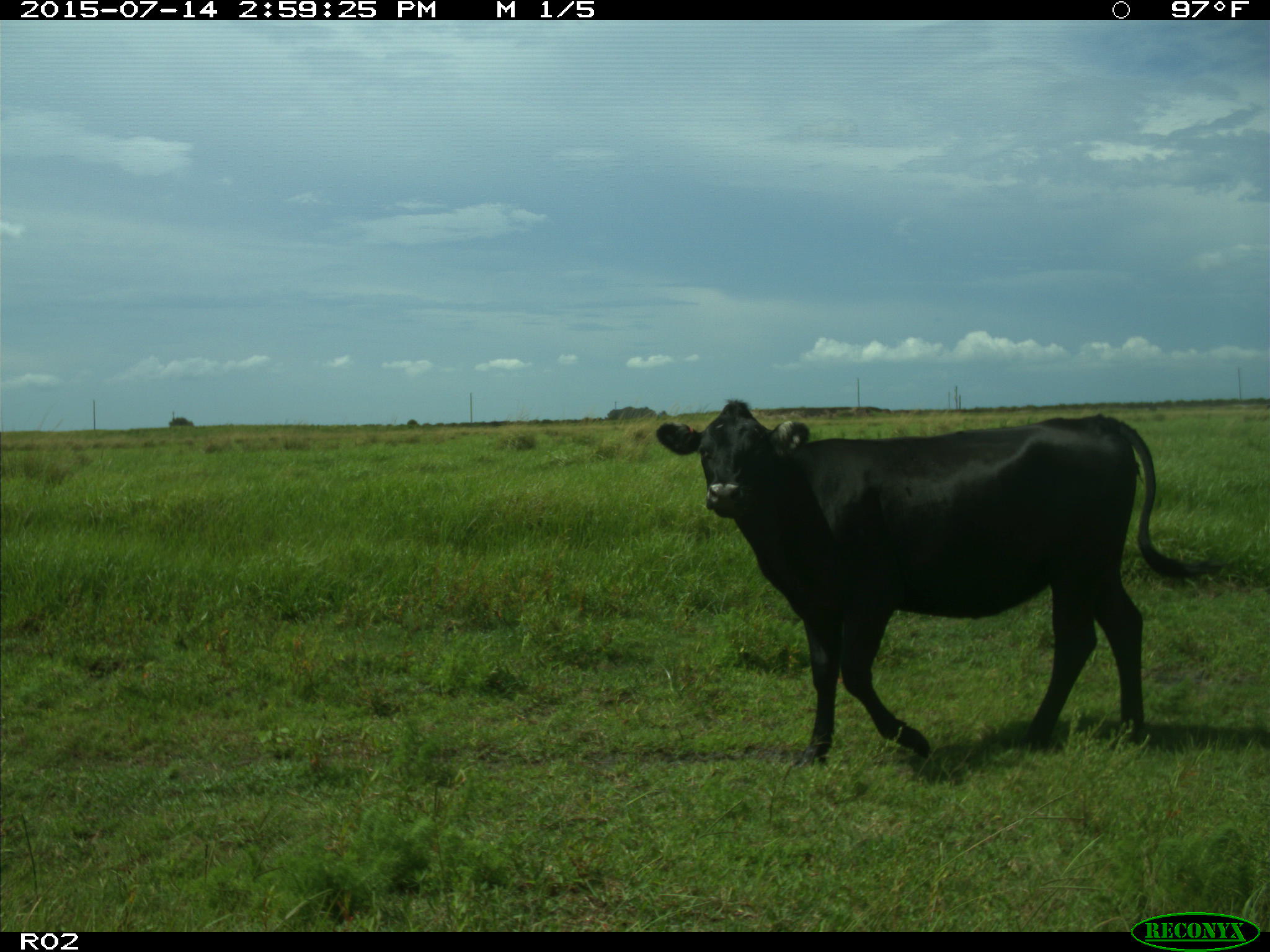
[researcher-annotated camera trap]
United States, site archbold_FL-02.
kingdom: Animalia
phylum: Chordata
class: Mammalia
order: Artiodactyla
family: Bovidae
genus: Bos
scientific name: Bos taurus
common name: domestic cow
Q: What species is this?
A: Bos taurus (domestic cow).